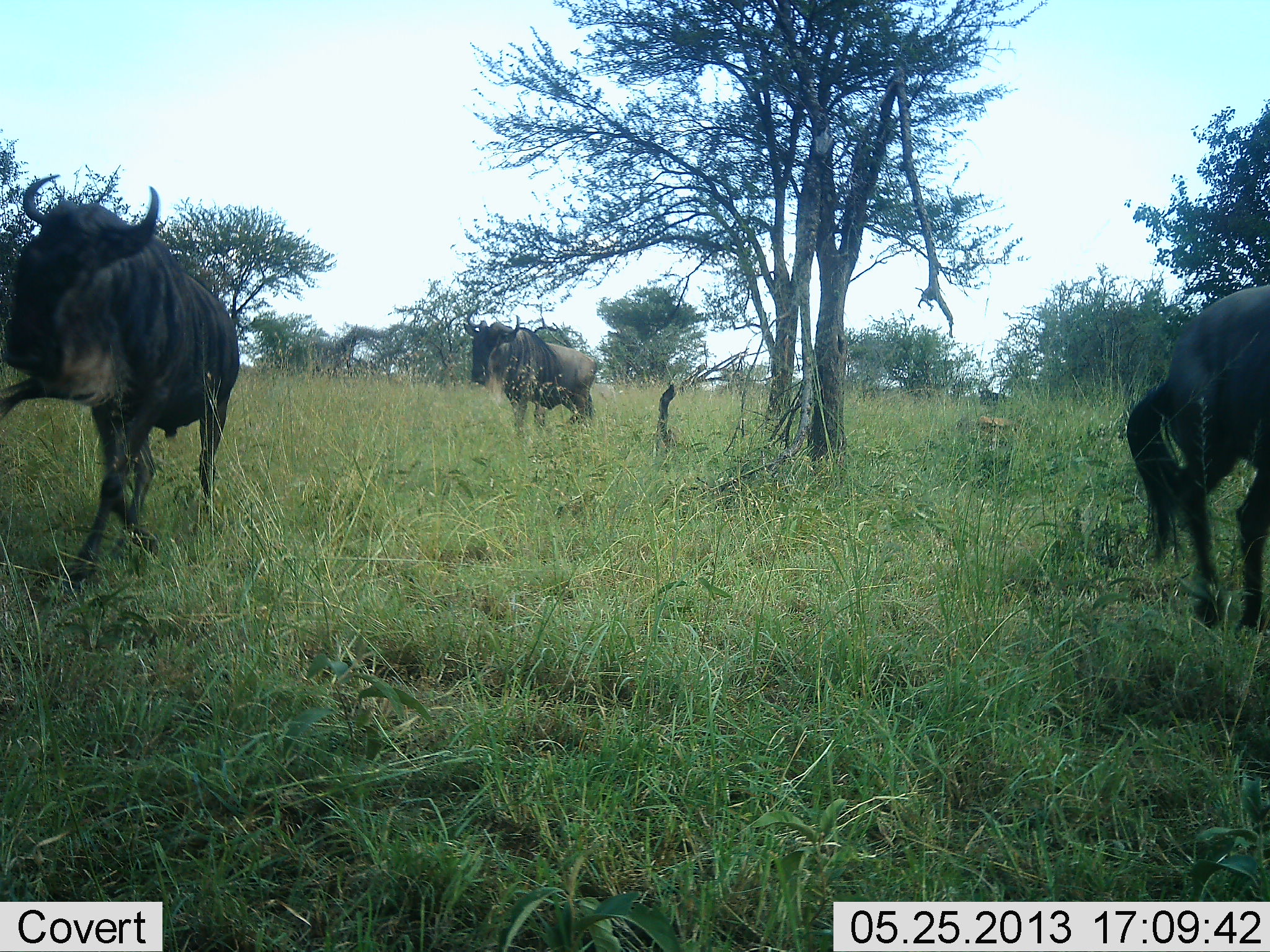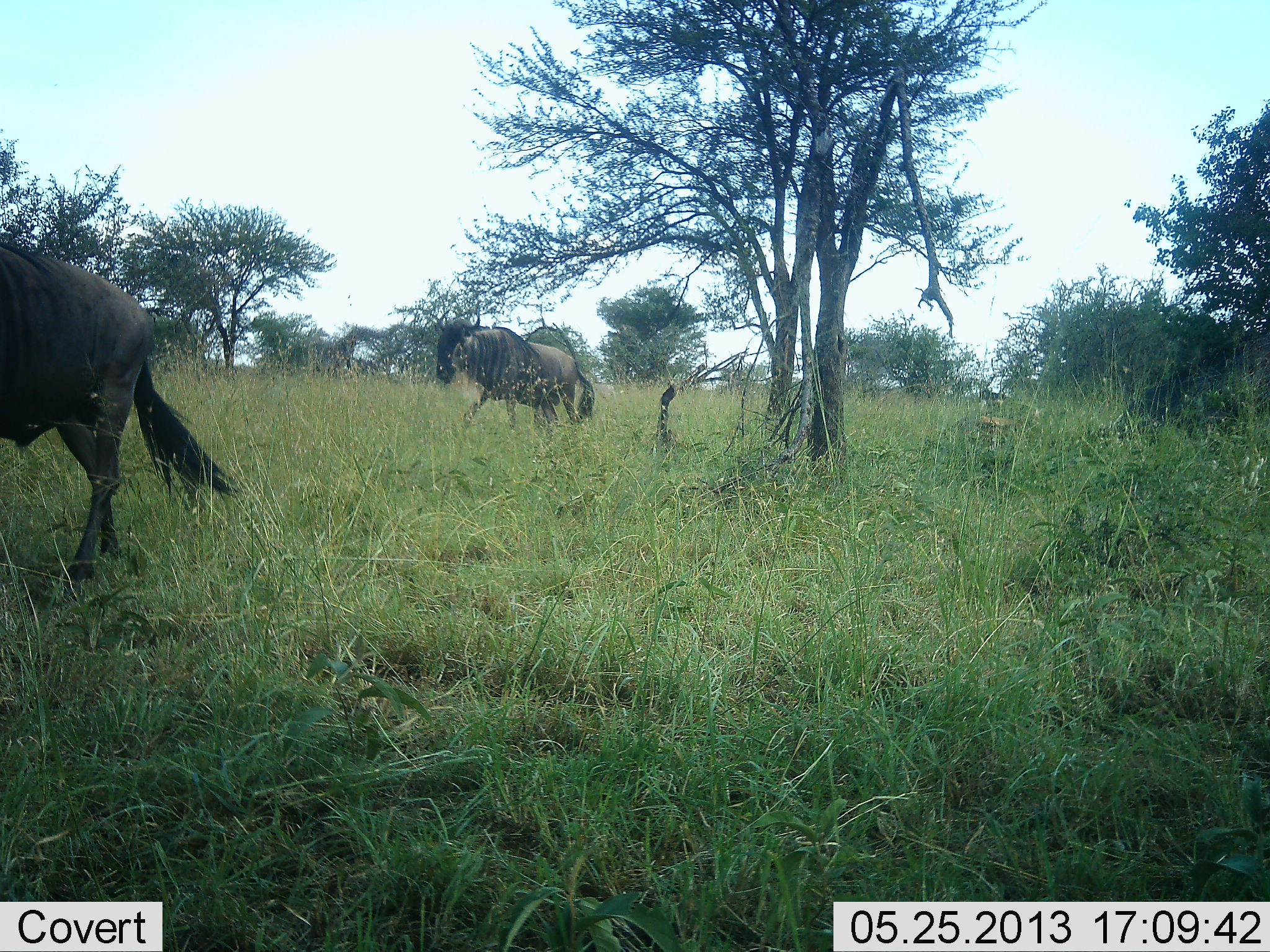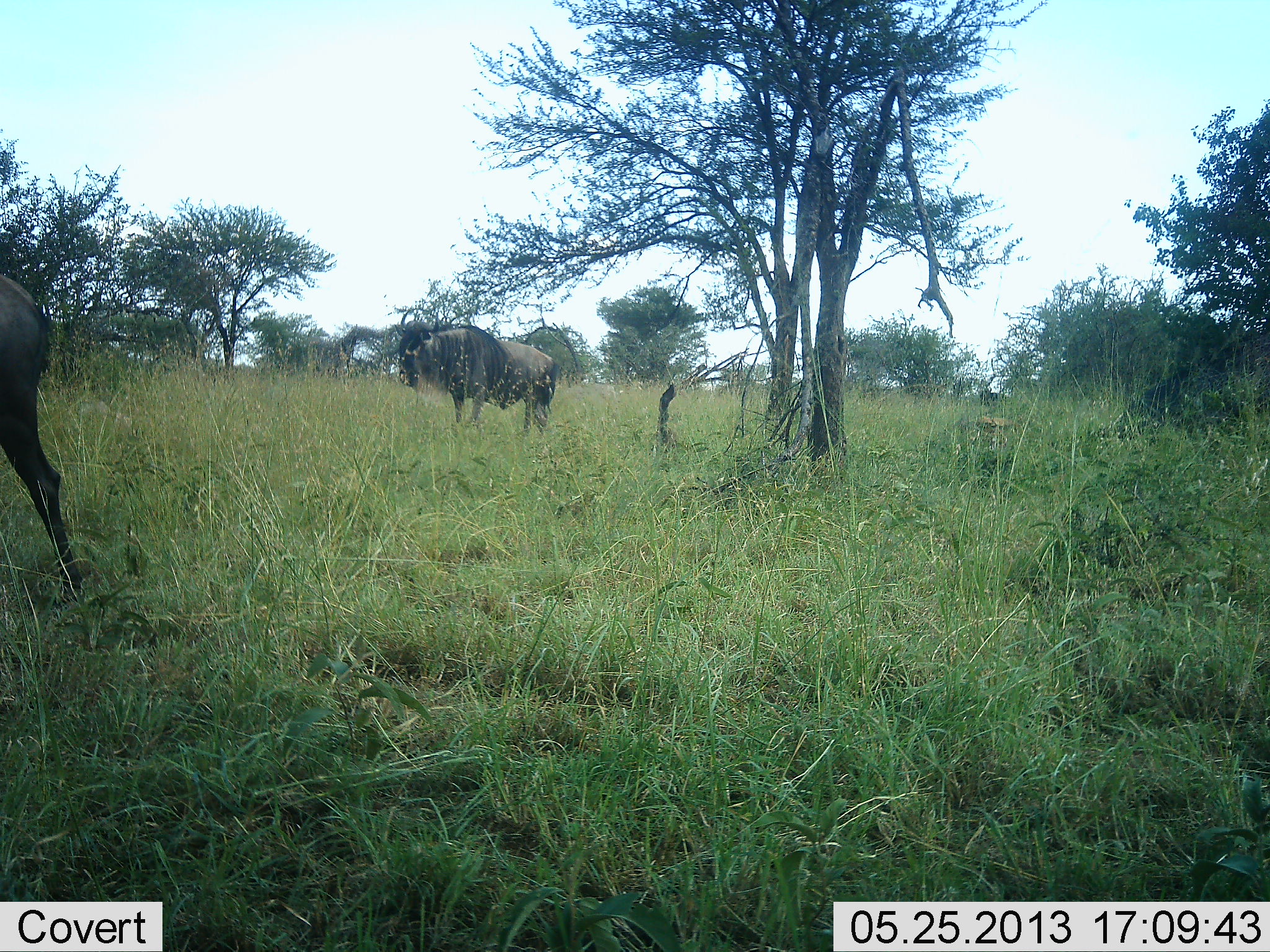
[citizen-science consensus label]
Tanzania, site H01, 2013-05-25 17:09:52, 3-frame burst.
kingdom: Animalia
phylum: Chordata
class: Mammalia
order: Artiodactyla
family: Bovidae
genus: Connochaetes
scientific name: Connochaetes taurinus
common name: blue wildebeest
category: wildebeest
Wildebeest (blue wildebeest) (Connochaetes taurinus), count 3. Behavior (volunteer vote fractions): standing 0%, resting 0%, moving 100%, interacting 0%. Young present (vote fraction): 0%. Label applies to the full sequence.